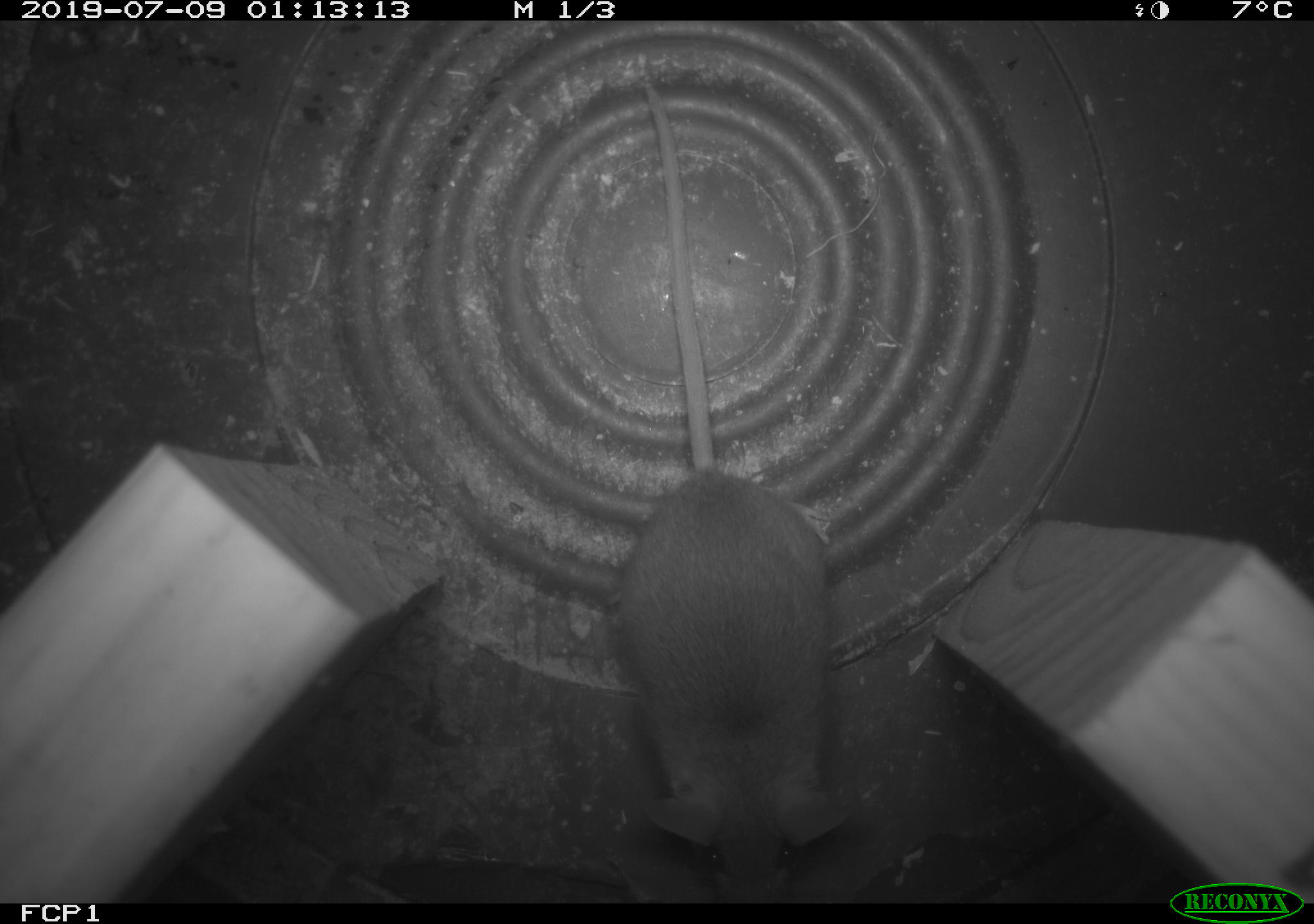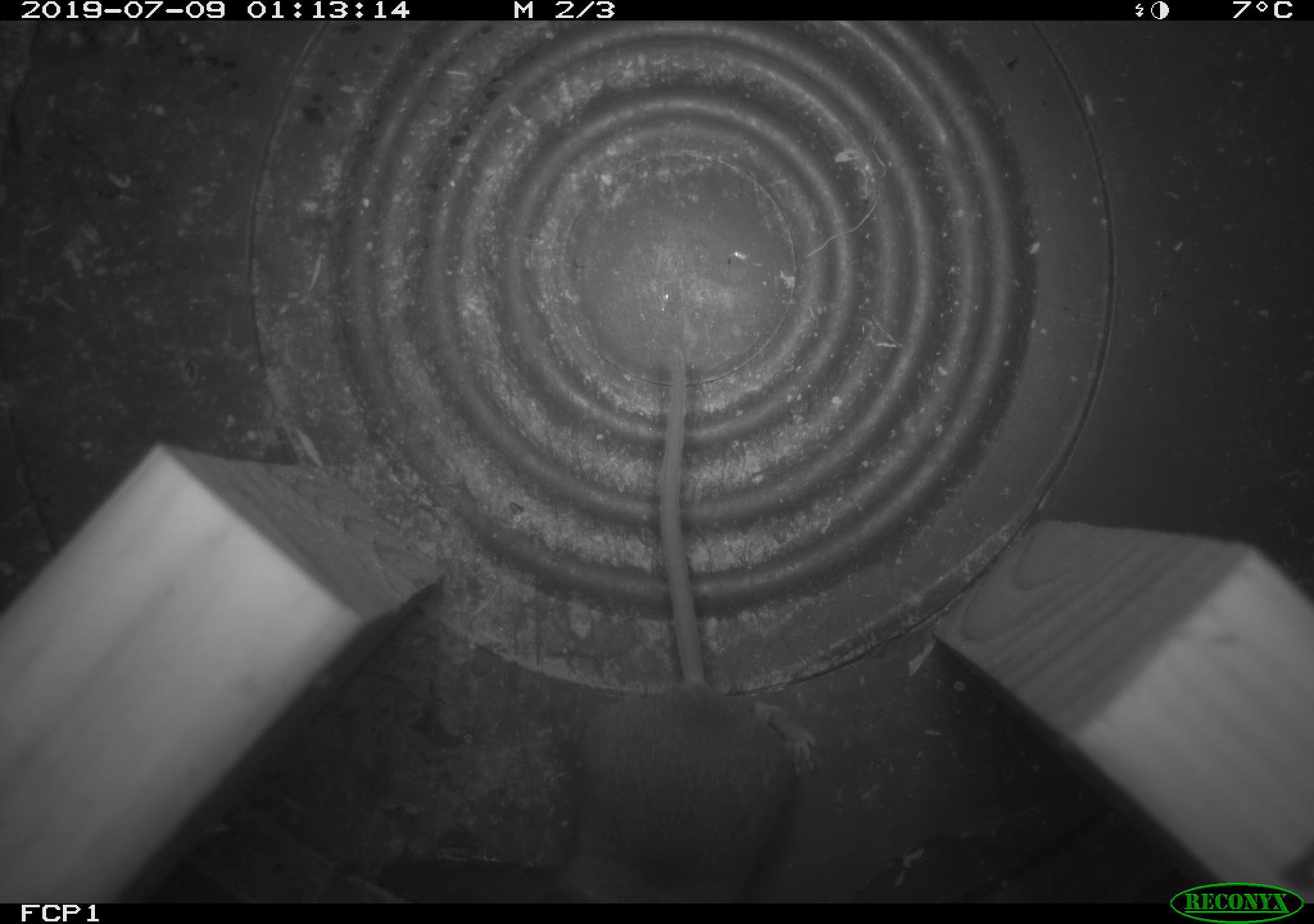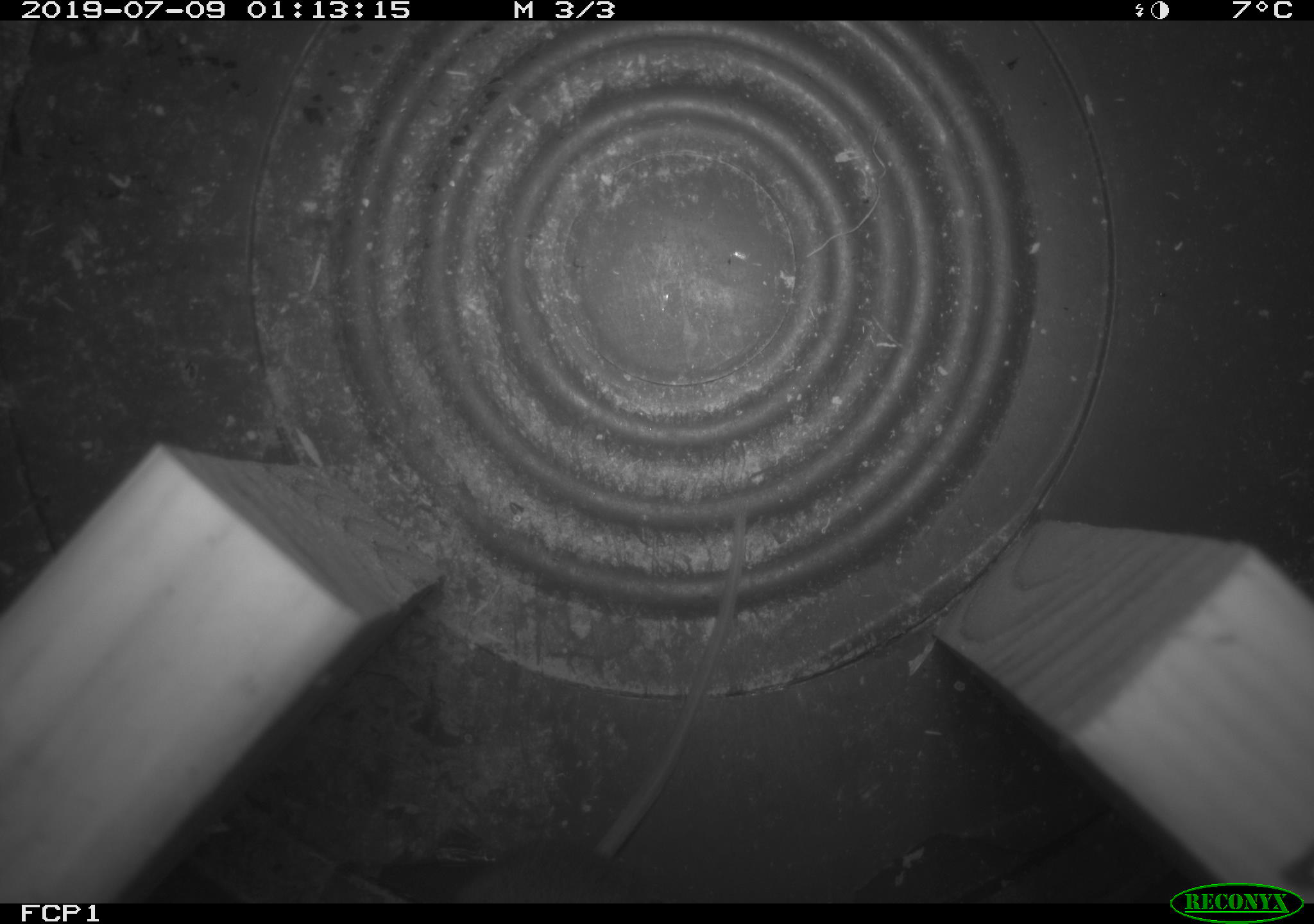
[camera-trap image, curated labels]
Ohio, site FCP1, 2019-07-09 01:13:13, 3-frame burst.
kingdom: Animalia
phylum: Chordata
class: Mammalia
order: Rodentia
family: Cricetidae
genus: Peromyscus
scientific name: Peromyscus leucopus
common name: white-footed mouse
White-footed mouse (Peromyscus leucopus).